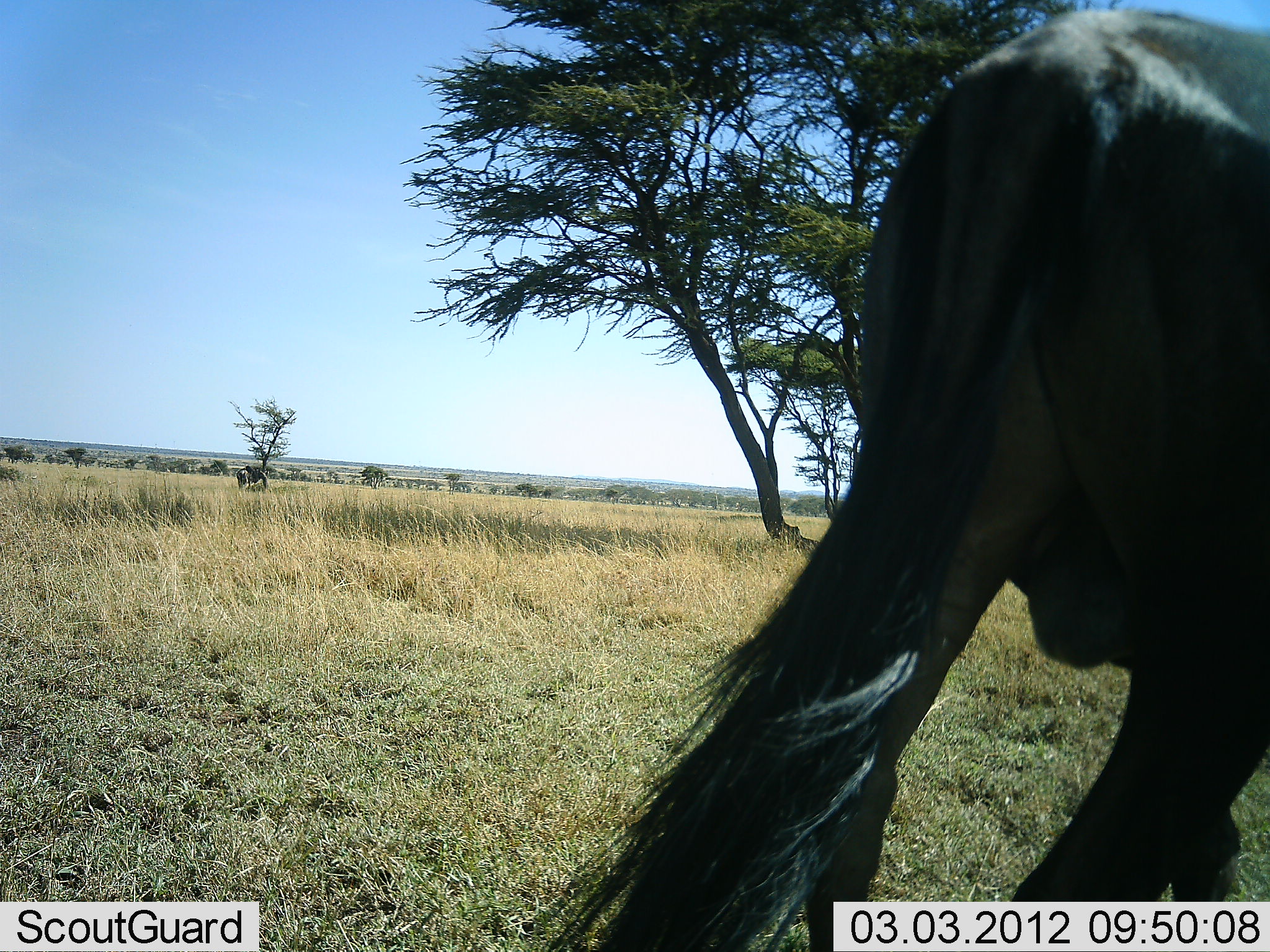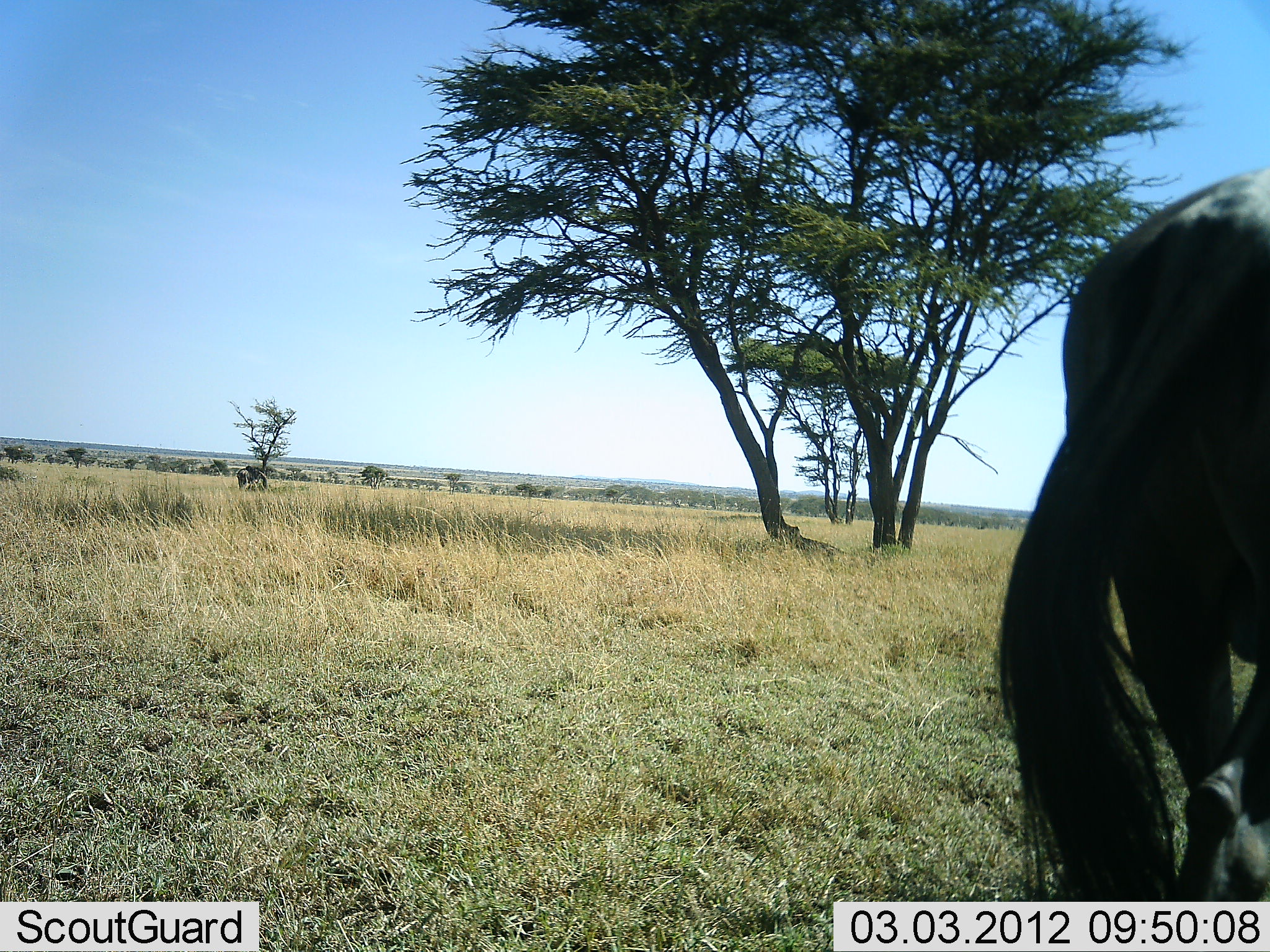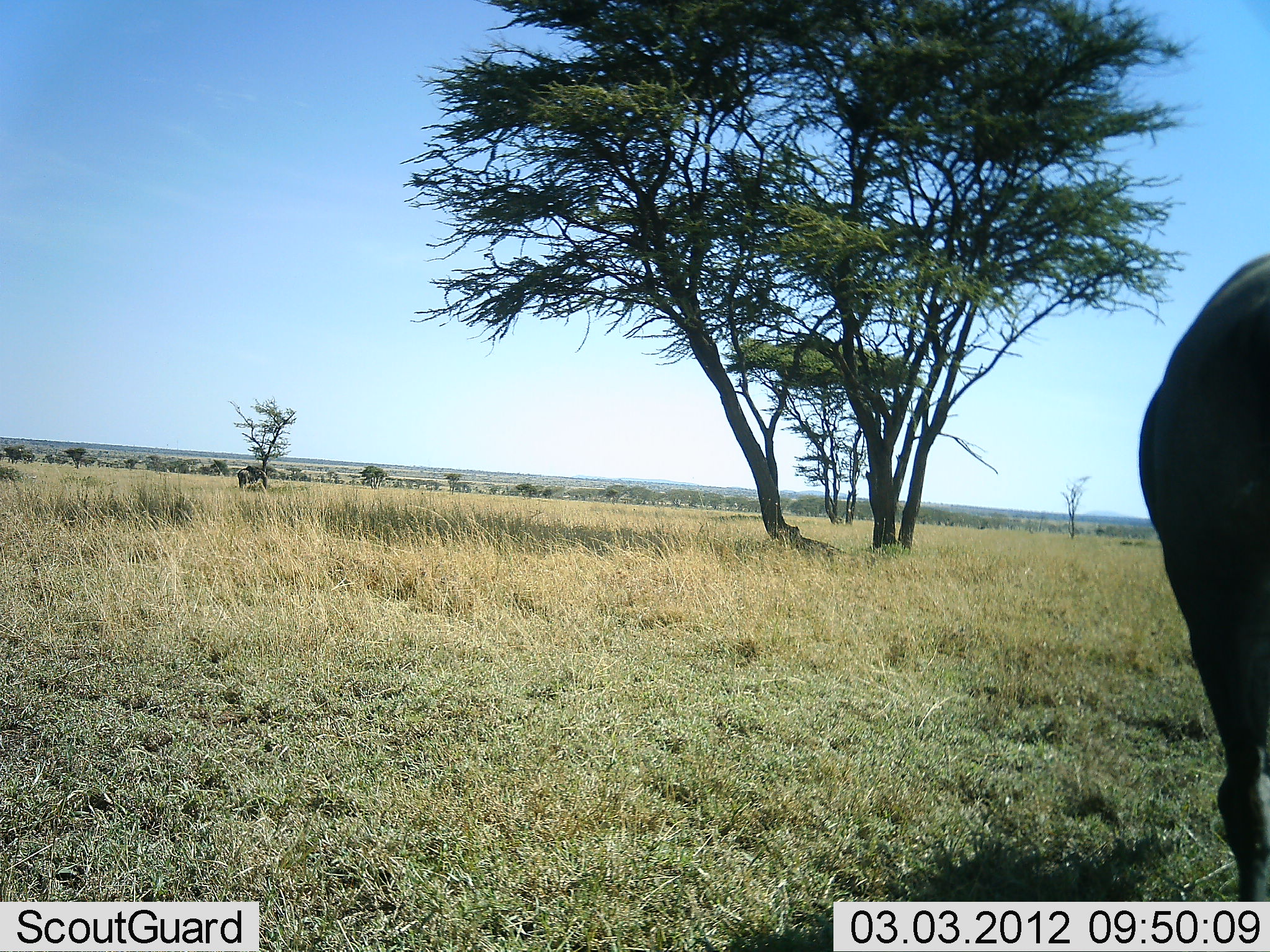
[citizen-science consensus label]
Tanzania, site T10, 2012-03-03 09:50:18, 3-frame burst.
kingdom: Animalia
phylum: Chordata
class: Mammalia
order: Artiodactyla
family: Bovidae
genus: Connochaetes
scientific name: Connochaetes taurinus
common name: blue wildebeest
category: wildebeest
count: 1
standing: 18%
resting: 0%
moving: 82%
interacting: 0%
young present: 0%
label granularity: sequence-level